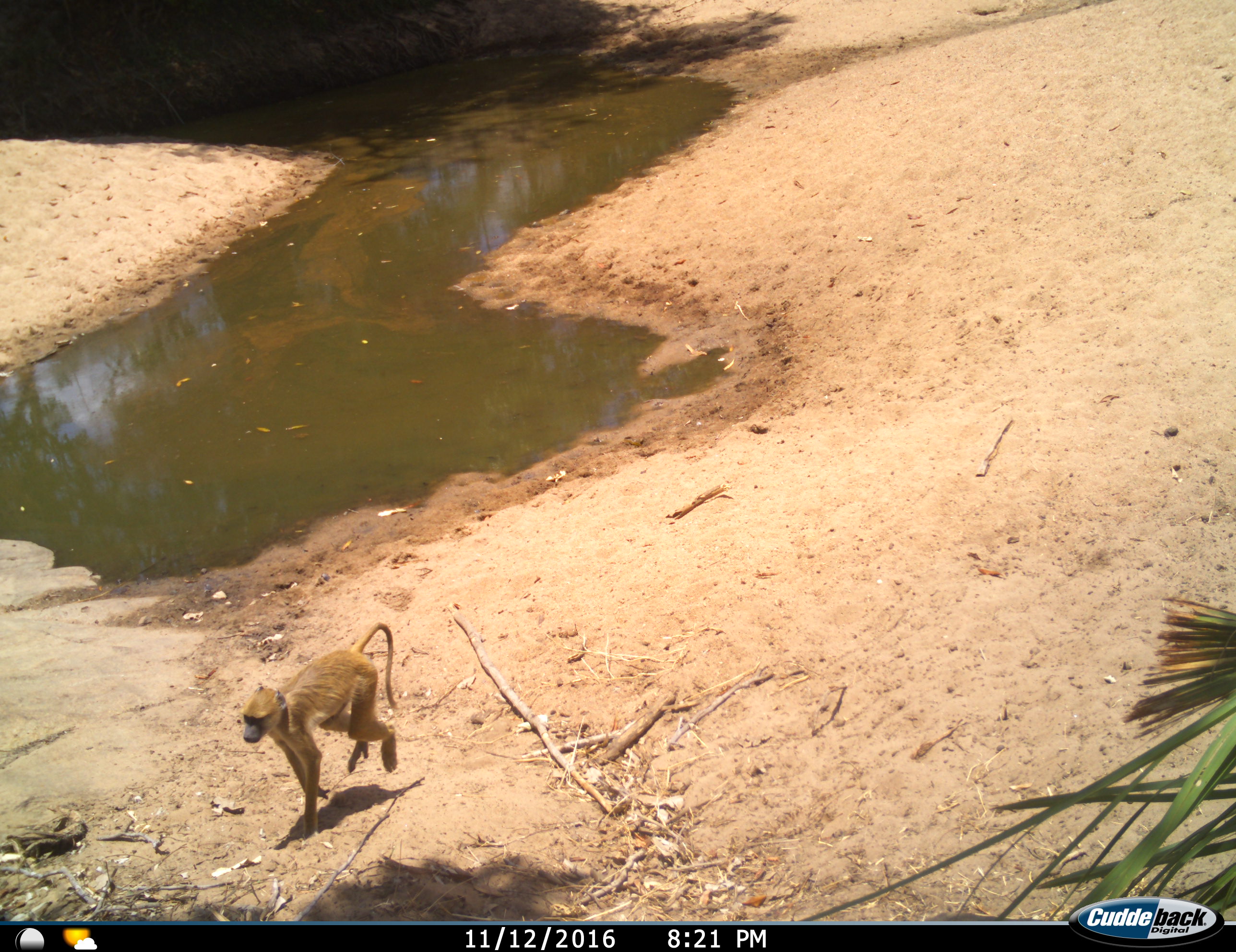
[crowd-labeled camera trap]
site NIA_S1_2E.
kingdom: Animalia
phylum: Chordata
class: Mammalia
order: Primates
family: Cercopithecidae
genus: Papio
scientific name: Papio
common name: baboon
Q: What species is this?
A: Baboon (Papio).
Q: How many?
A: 1.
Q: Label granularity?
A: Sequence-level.